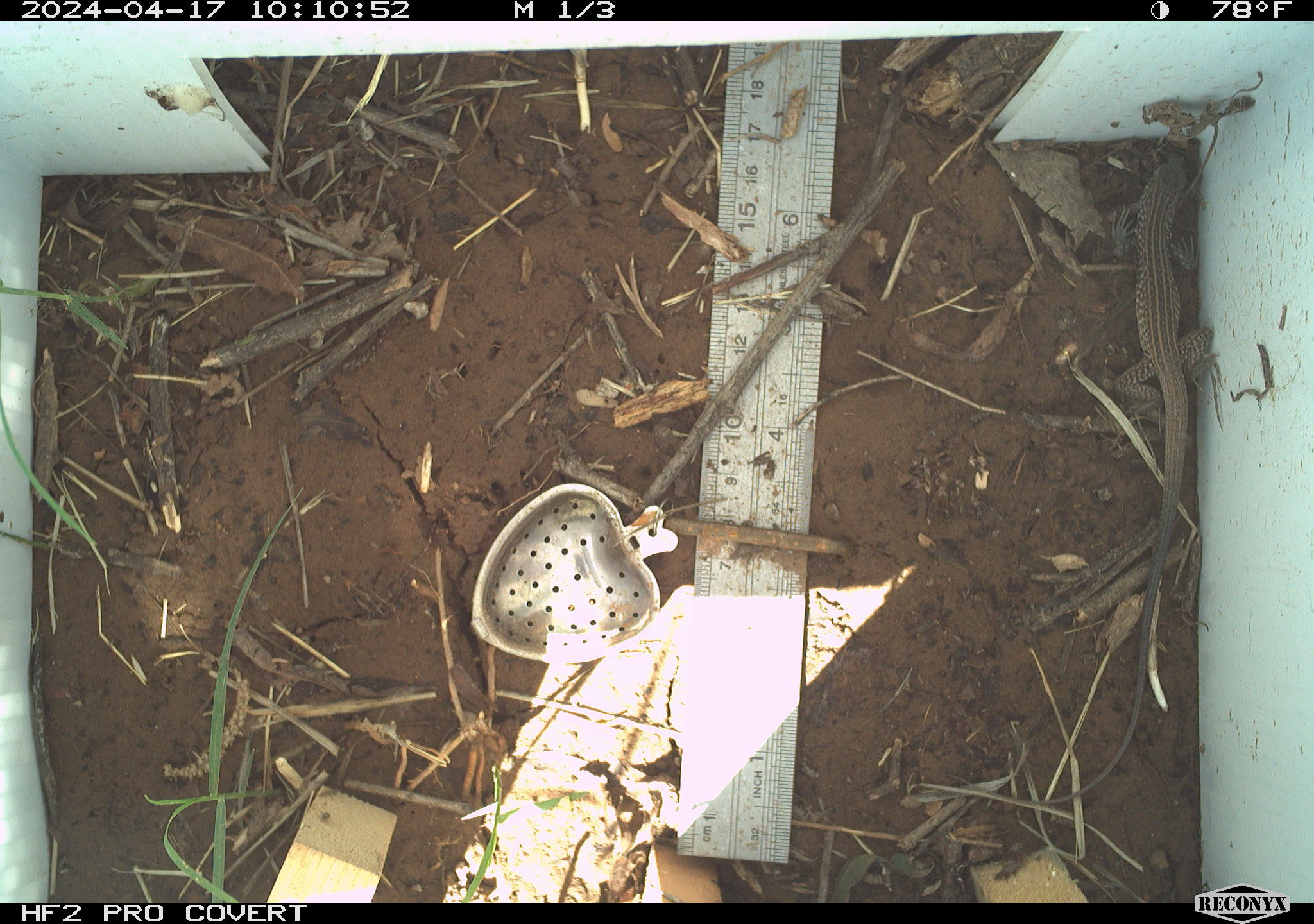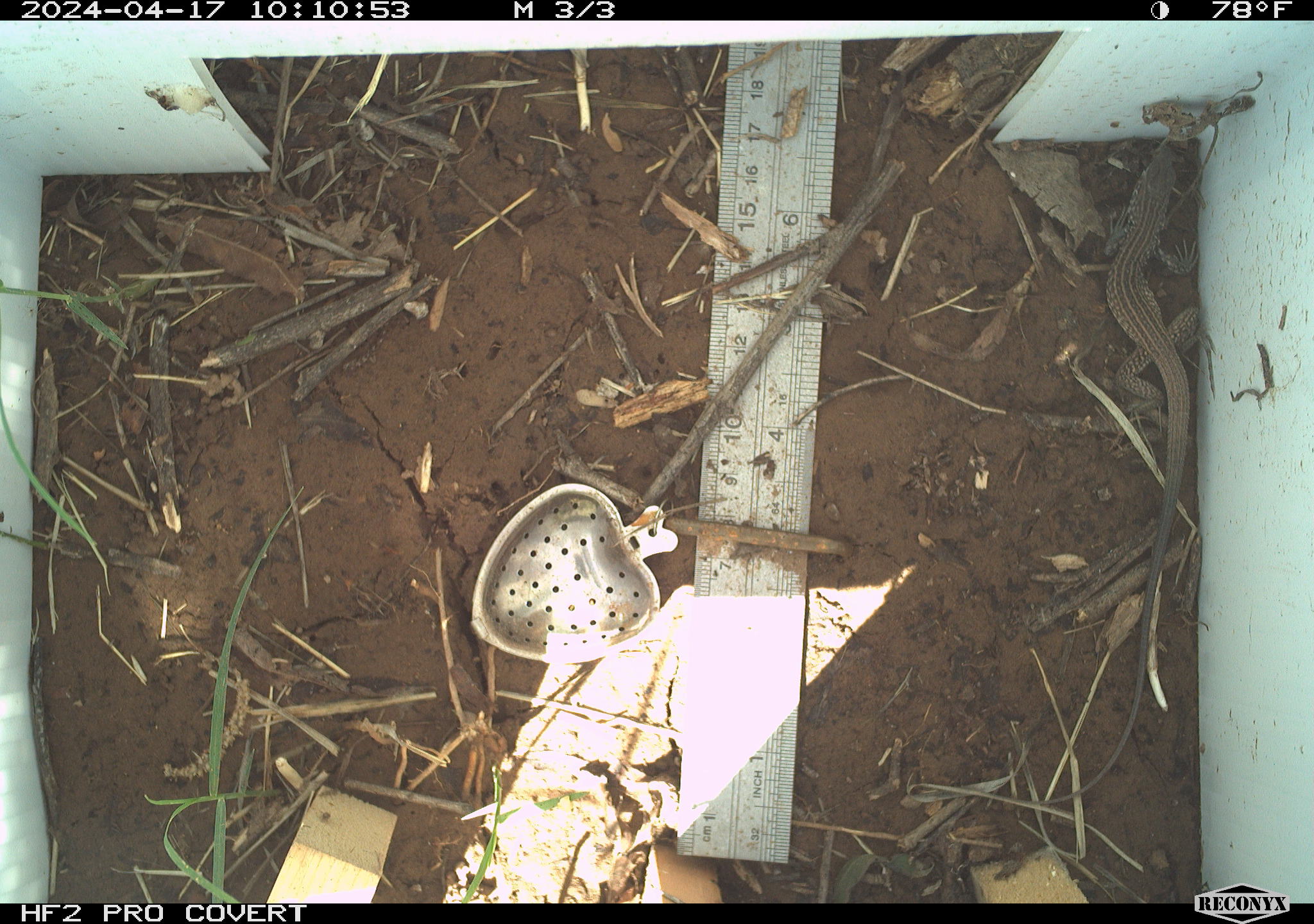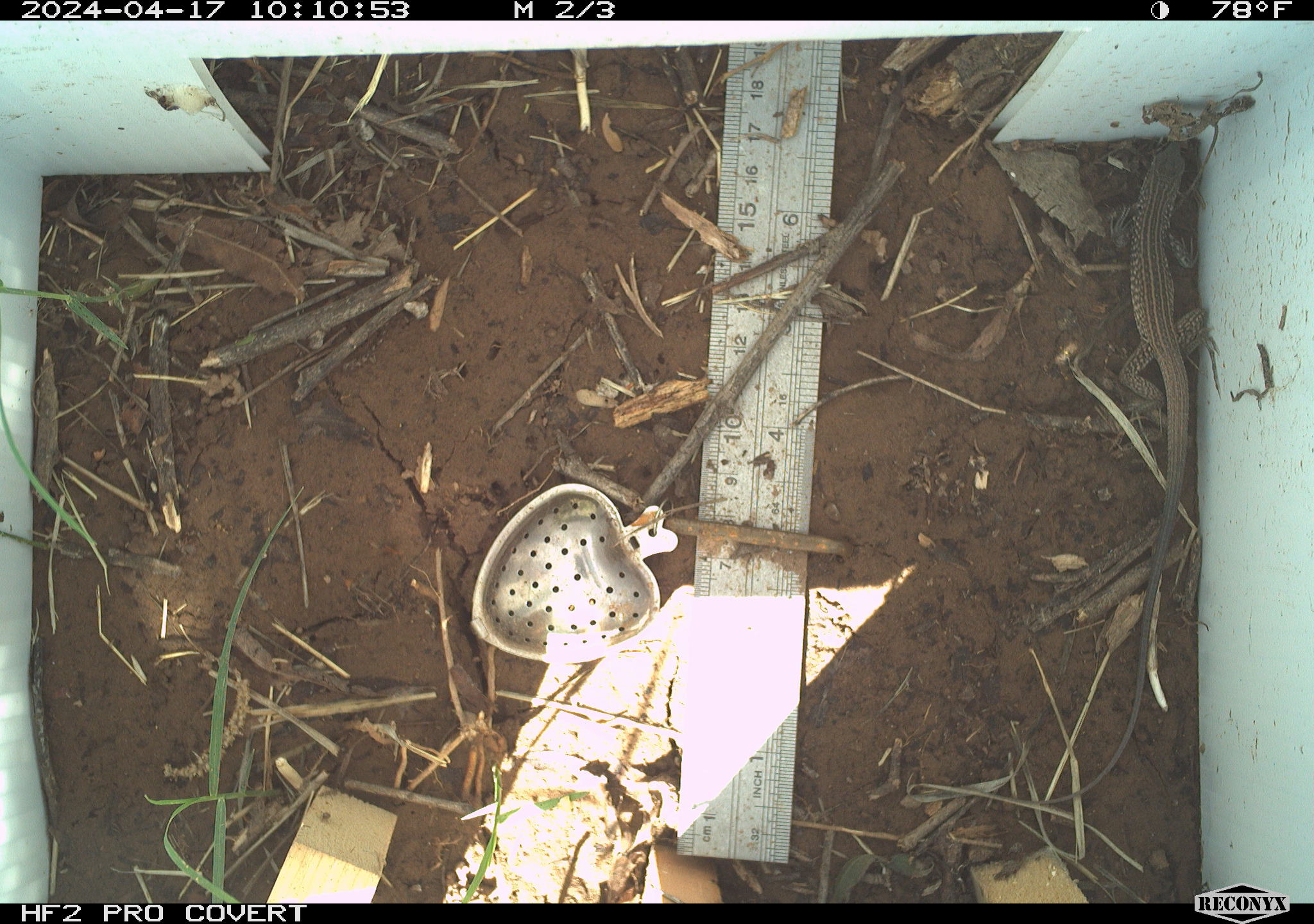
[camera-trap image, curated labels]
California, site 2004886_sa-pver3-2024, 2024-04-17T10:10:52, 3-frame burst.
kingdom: Animalia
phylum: Chordata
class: Reptilia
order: Squamata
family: Teiidae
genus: Aspidoscelis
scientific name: Aspidoscelis tigris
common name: western whiptail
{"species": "western whiptail (Aspidoscelis tigris)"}